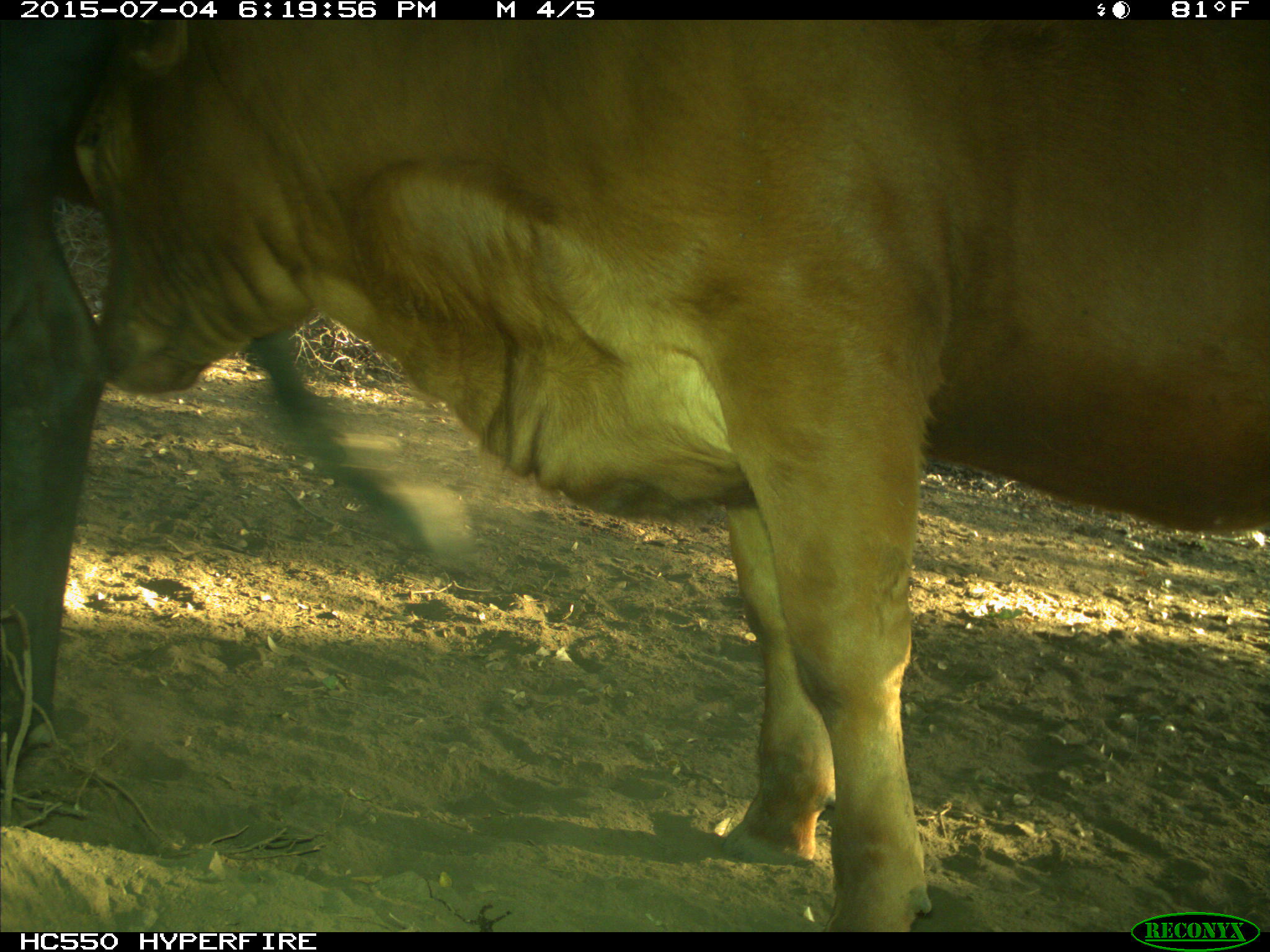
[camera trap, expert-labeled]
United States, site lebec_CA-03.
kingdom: Animalia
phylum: Chordata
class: Mammalia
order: Artiodactyla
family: Bovidae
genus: Bos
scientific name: Bos taurus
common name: domestic cow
Bos taurus (domestic cow).